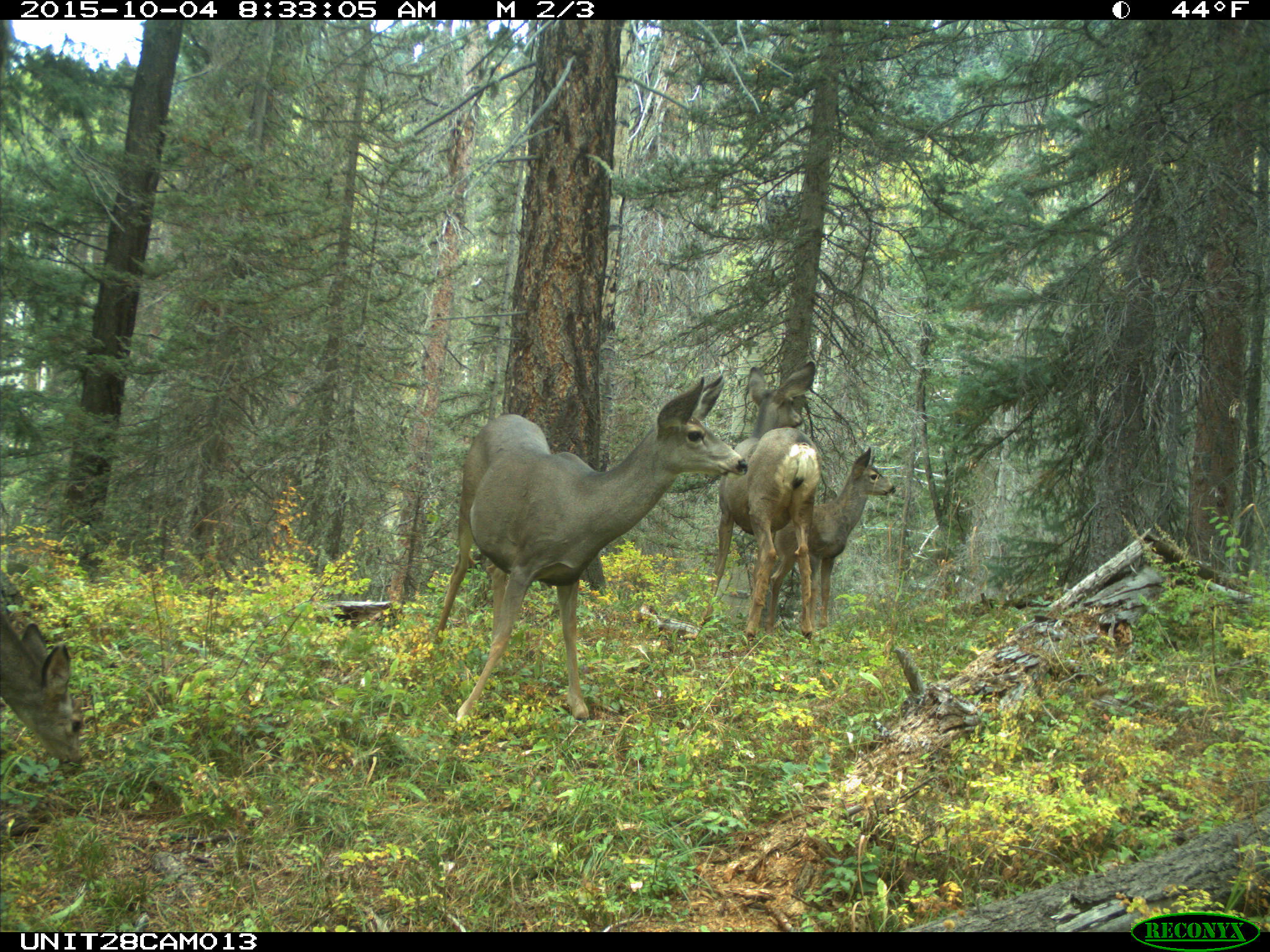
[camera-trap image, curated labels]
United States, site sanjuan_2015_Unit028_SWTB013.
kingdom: Animalia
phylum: Chordata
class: Mammalia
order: Artiodactyla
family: Cervidae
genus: Odocoileus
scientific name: Odocoileus hemionus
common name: mule deer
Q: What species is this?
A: Odocoileus hemionus (mule deer).